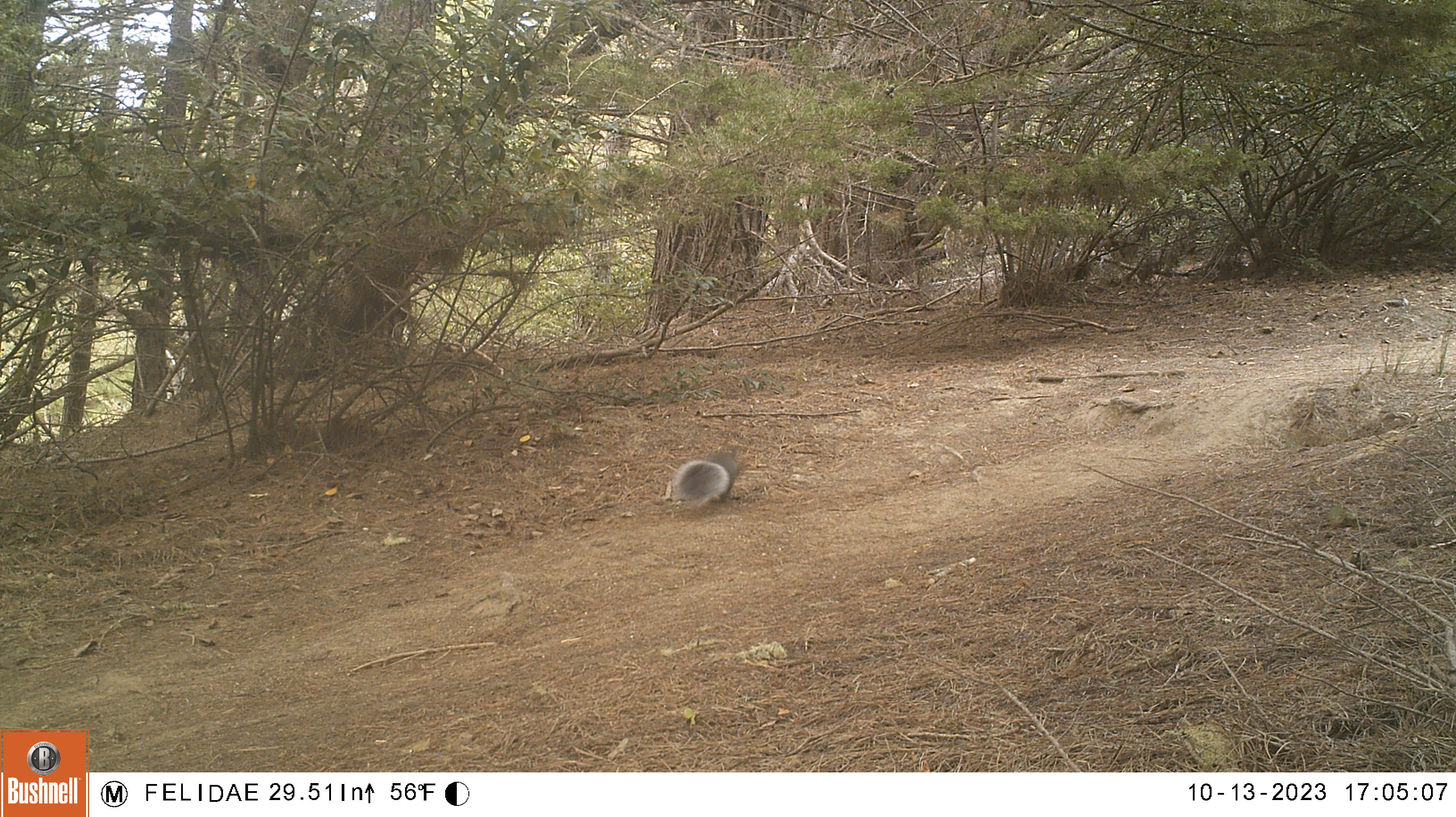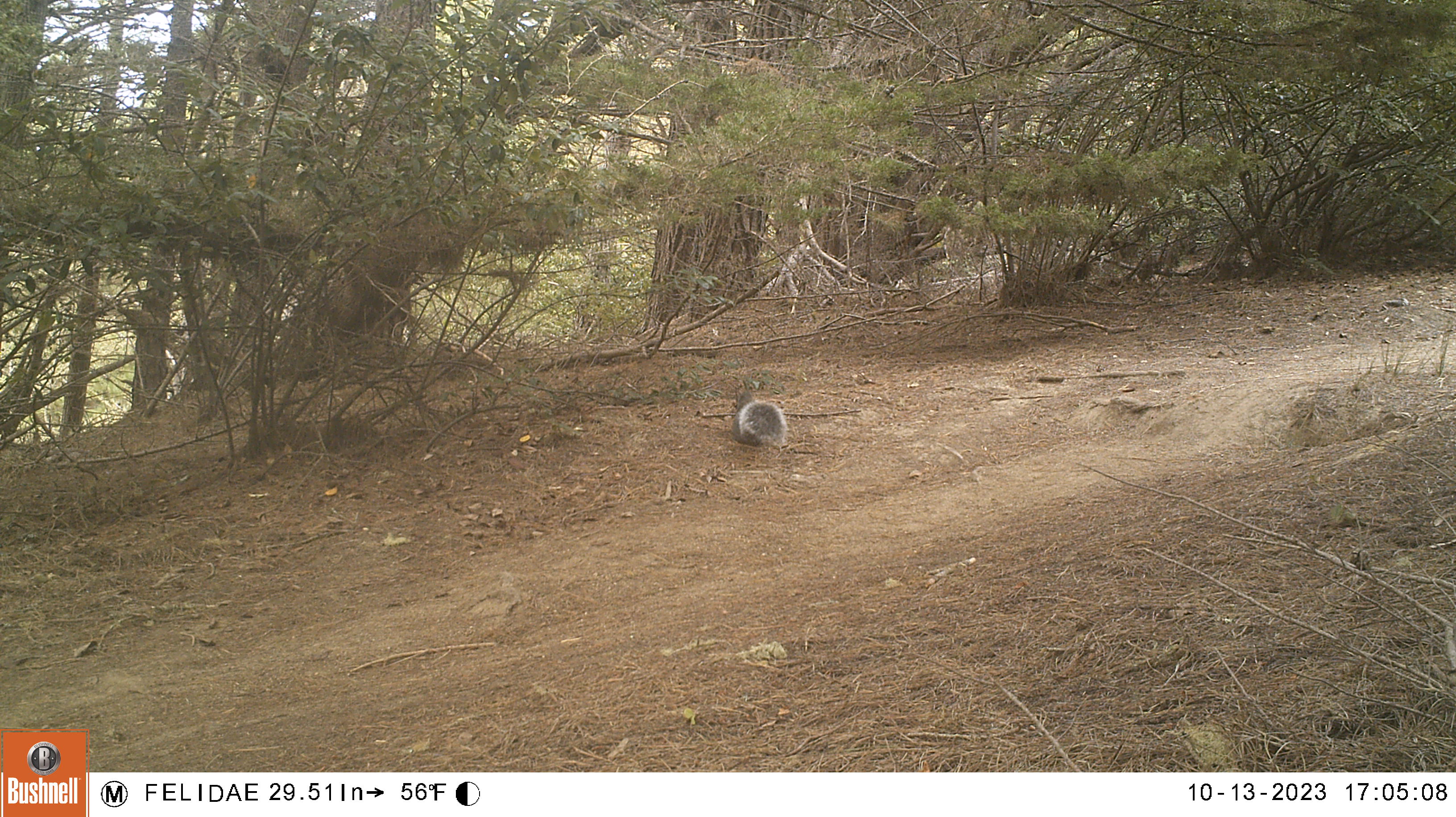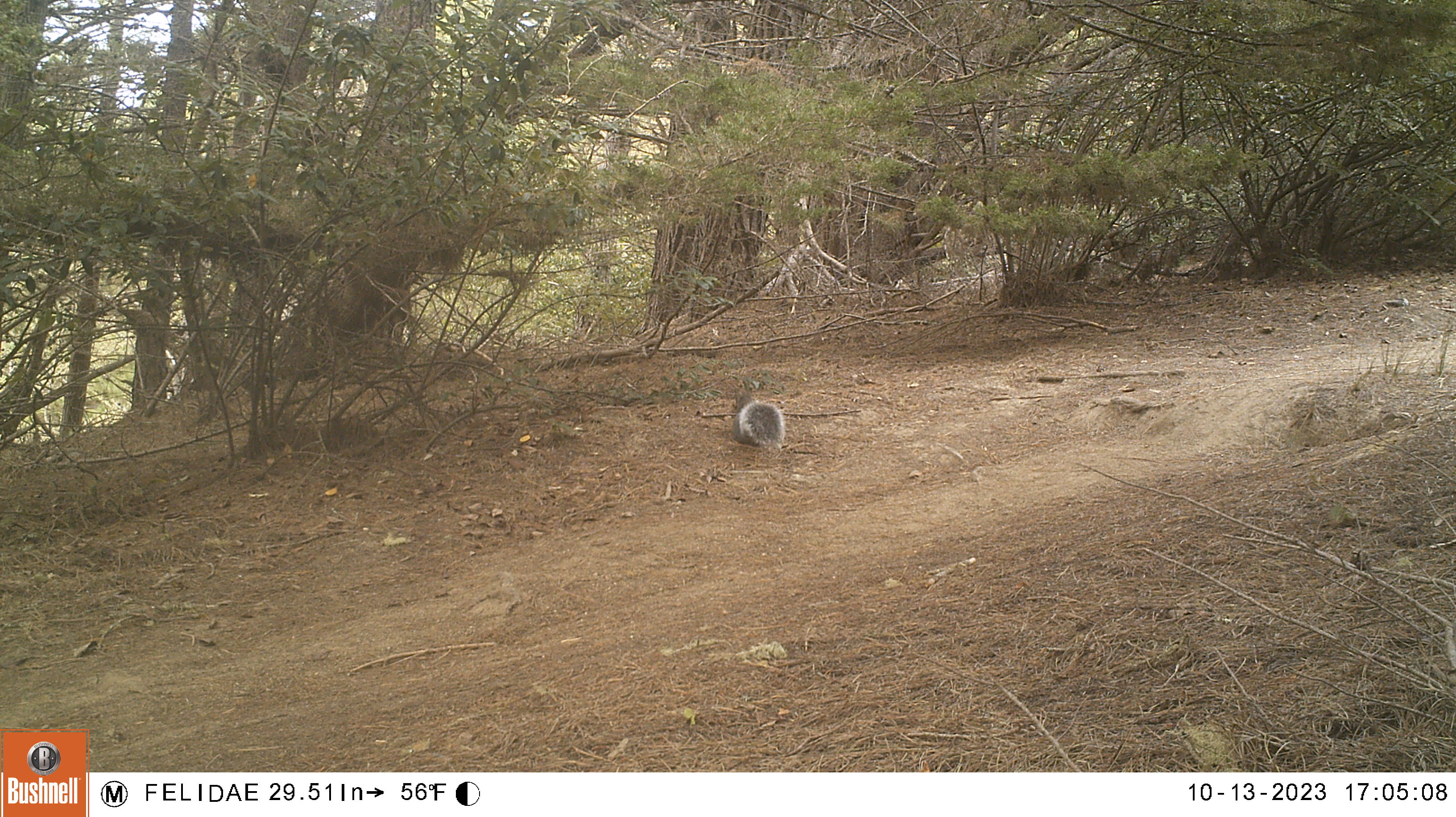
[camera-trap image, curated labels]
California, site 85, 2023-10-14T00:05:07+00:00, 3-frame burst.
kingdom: Animalia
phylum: Chordata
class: Mammalia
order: Rodentia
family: Sciuridae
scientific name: Sciuridae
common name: squirrel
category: unknown squirrel